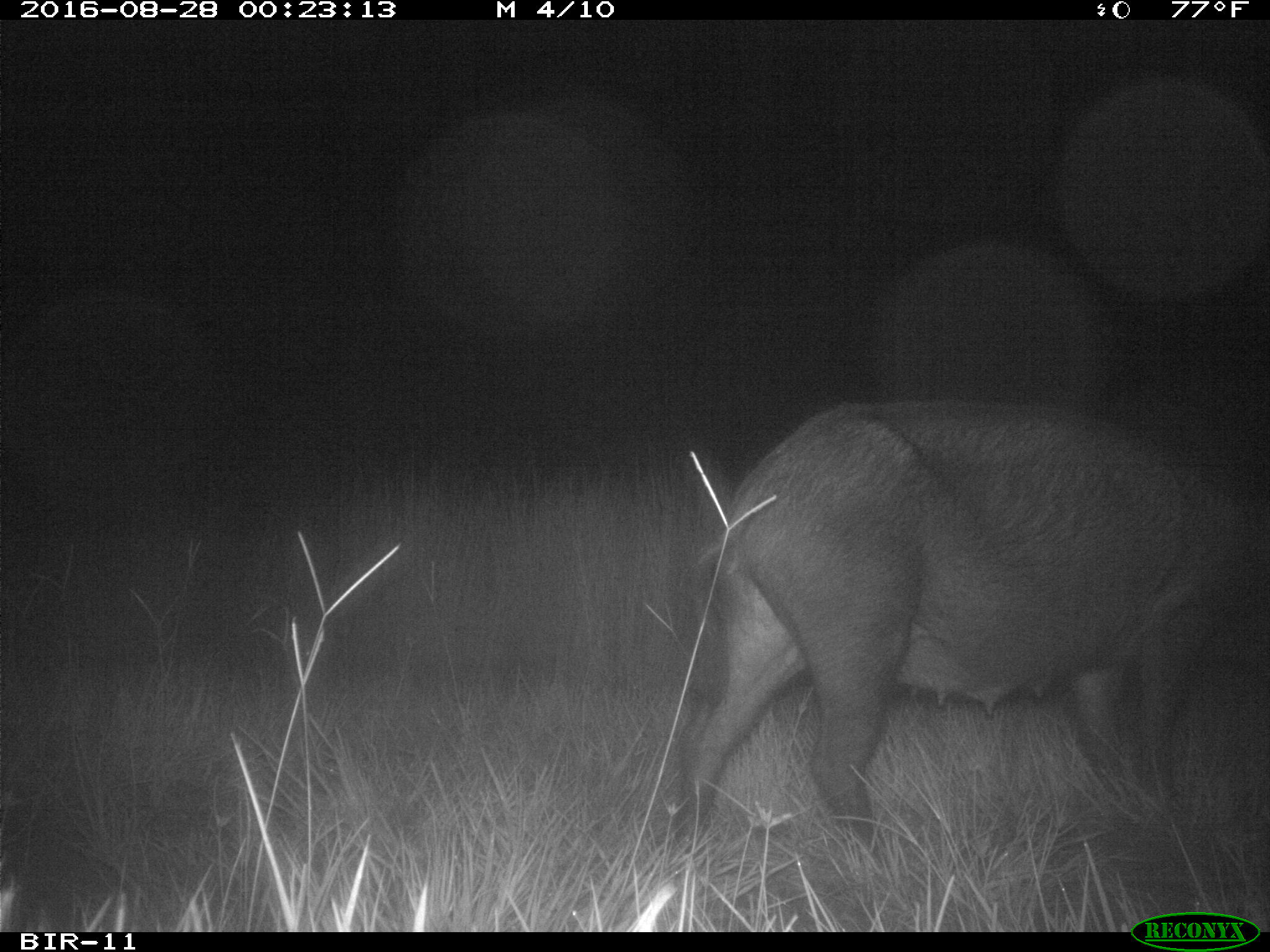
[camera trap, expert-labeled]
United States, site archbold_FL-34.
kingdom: Animalia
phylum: Chordata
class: Mammalia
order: Artiodactyla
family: Suidae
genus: Sus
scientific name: Sus scrofa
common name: wild boar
Sus scrofa (wild boar).